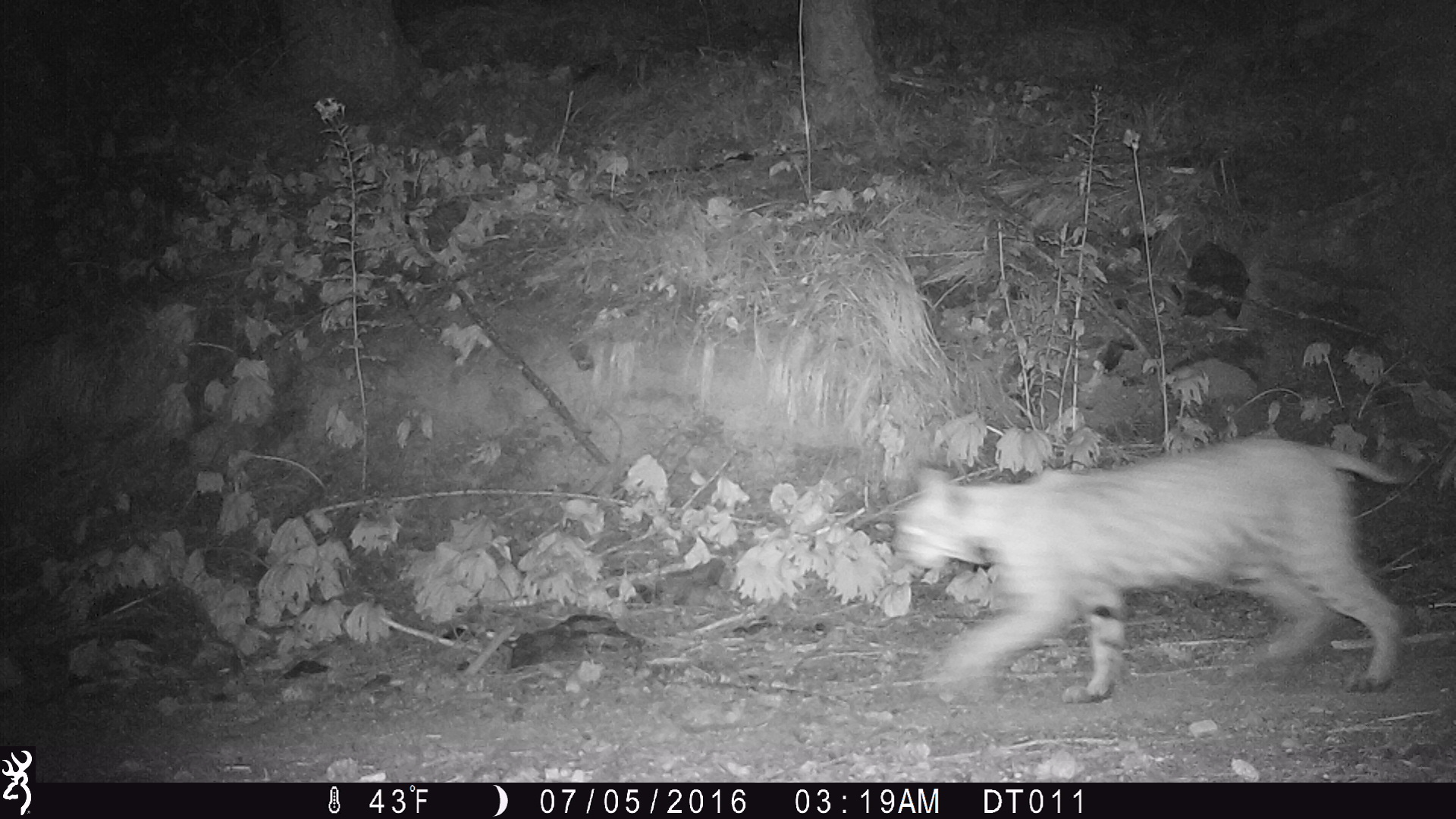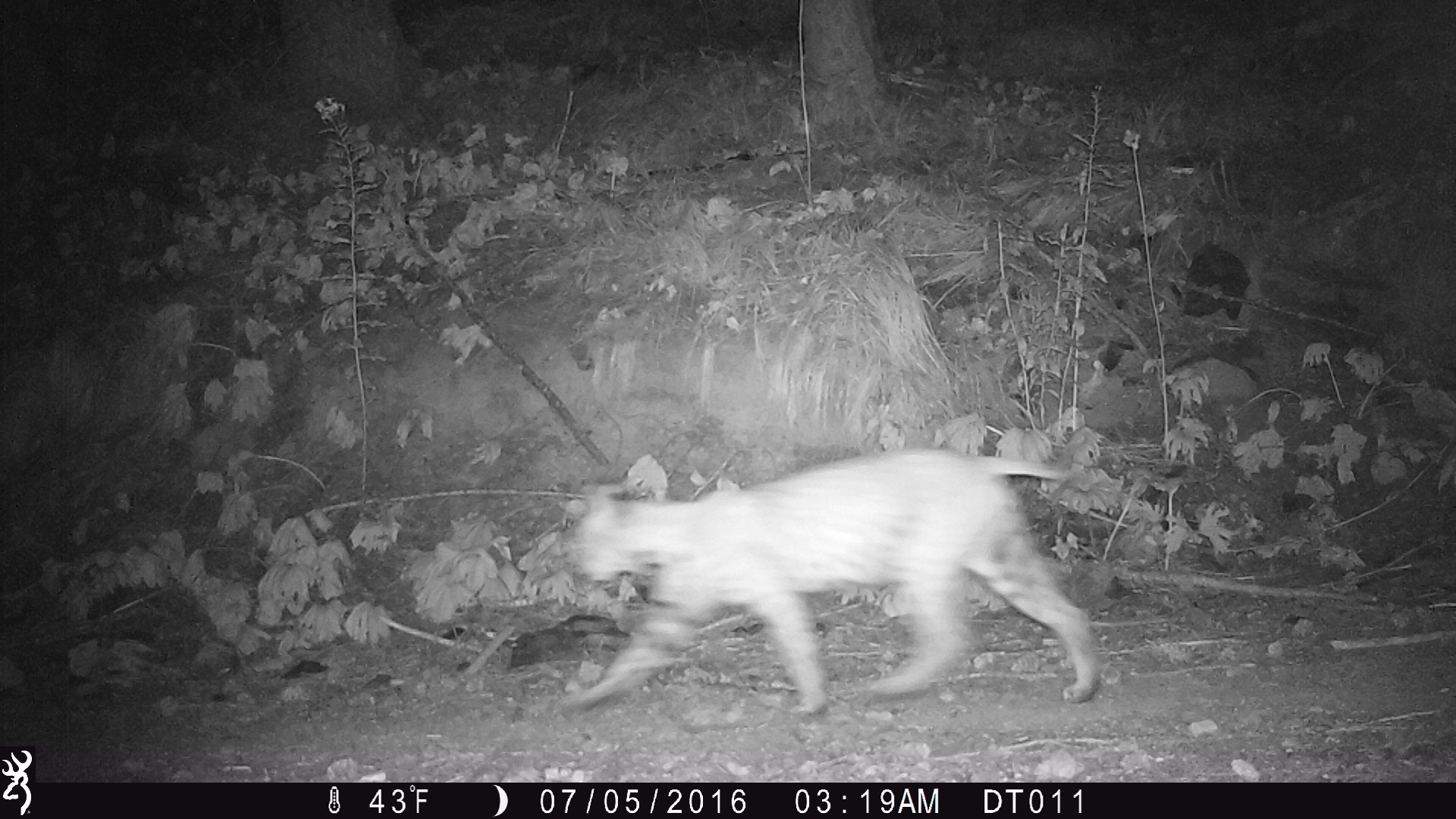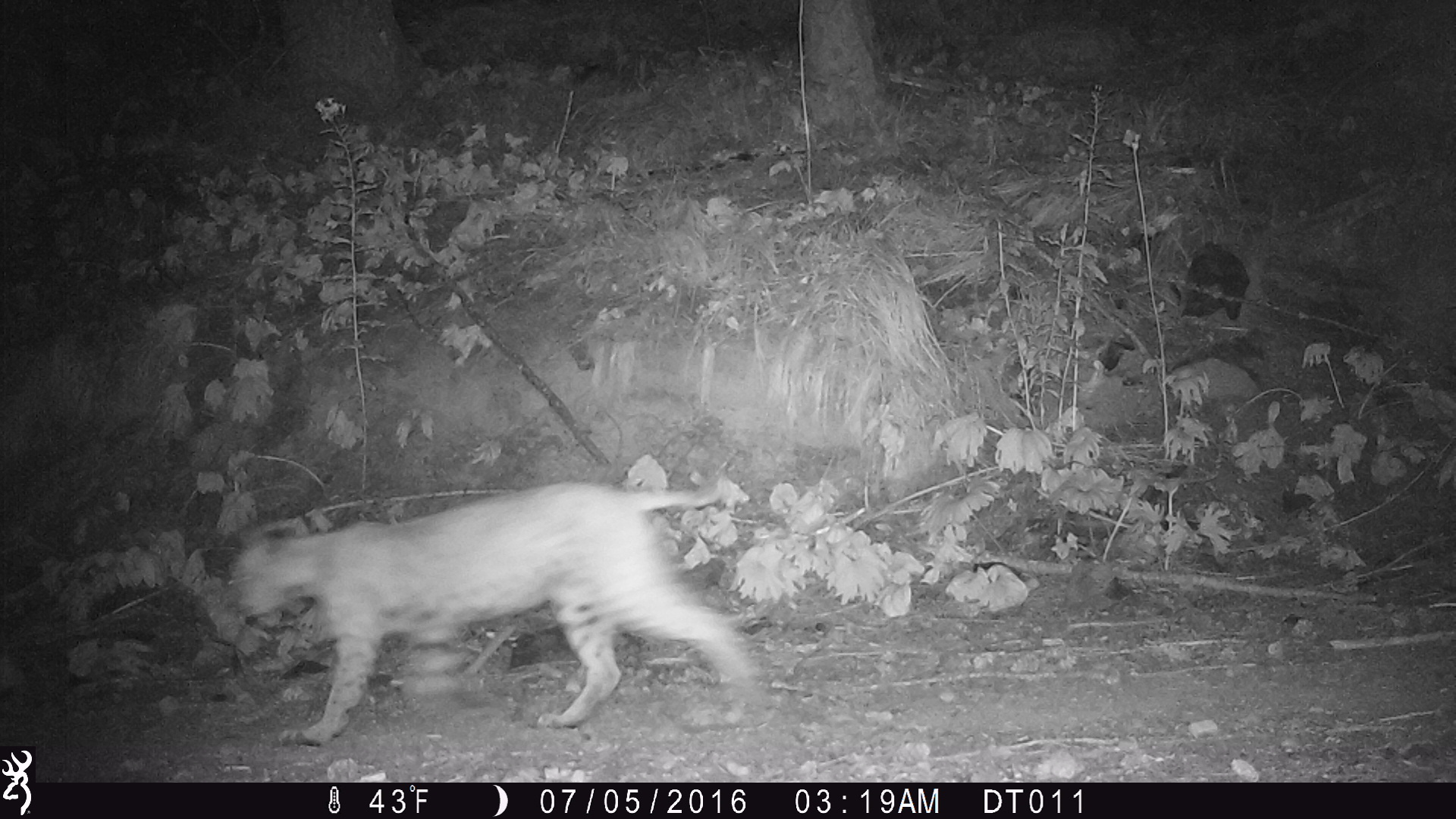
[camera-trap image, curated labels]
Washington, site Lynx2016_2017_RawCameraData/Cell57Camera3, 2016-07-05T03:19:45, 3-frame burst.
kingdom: Animalia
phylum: Chordata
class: Mammalia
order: Carnivora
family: Felidae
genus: Lynx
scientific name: Lynx rufus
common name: bobcat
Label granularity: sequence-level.